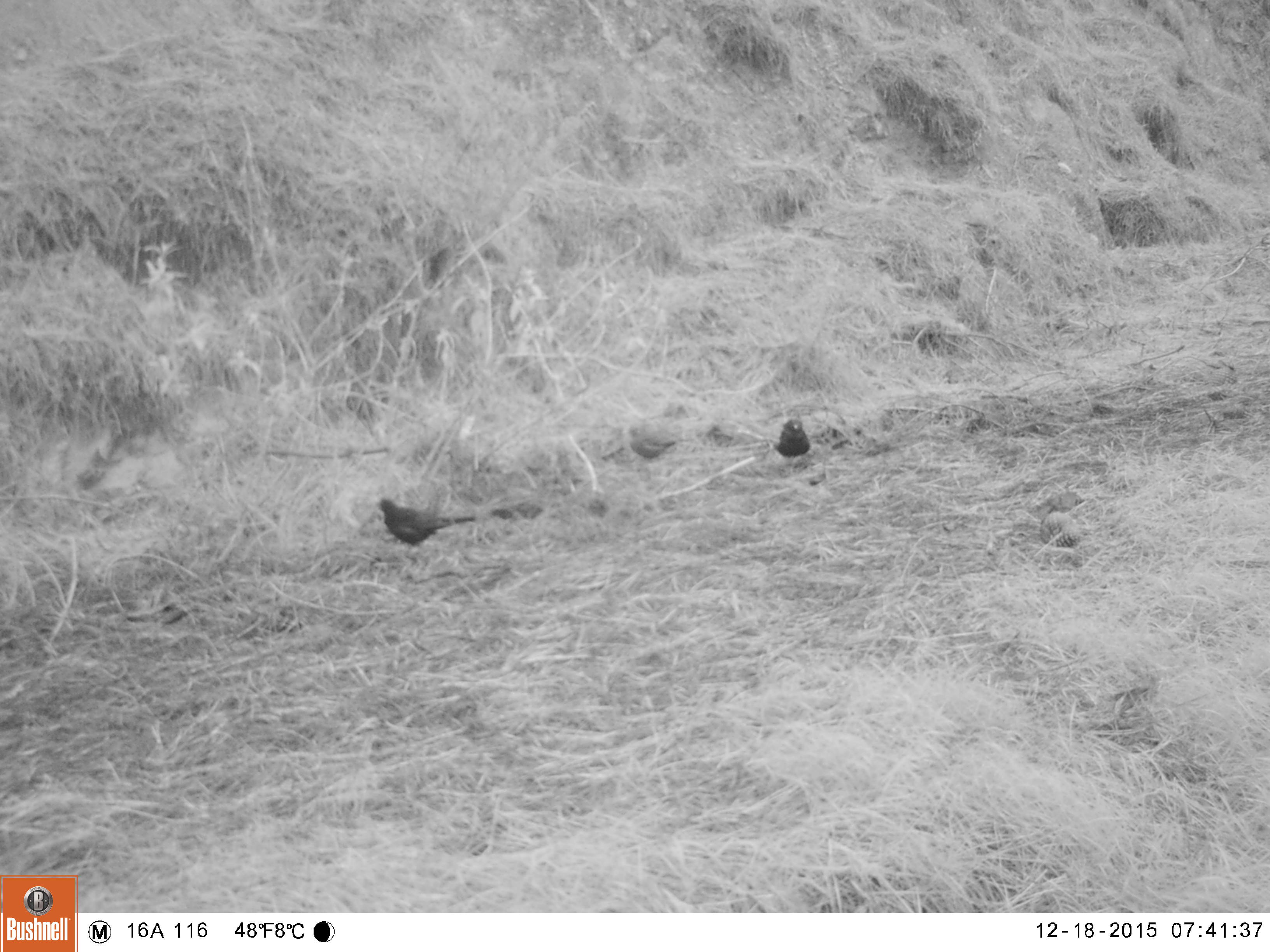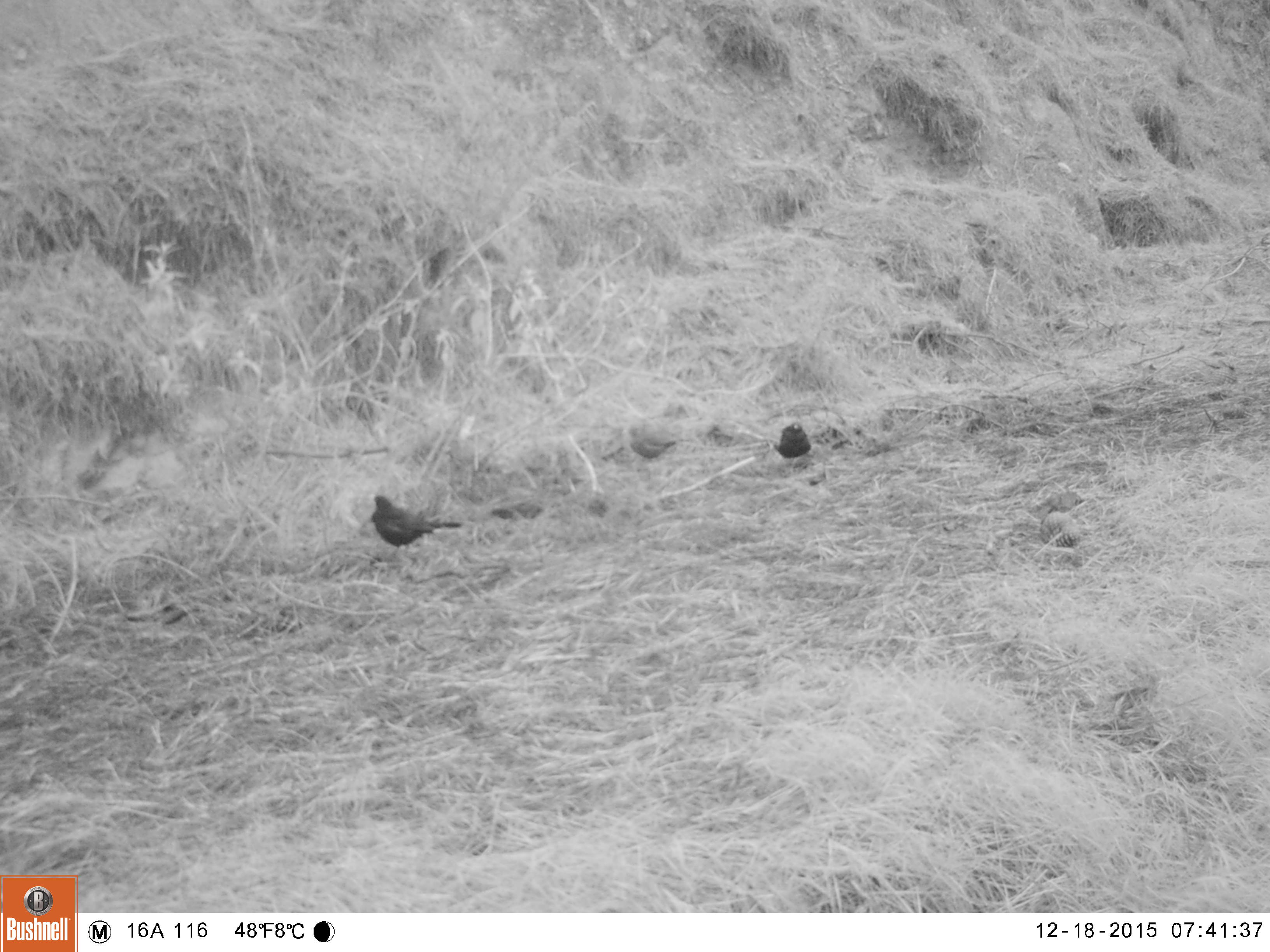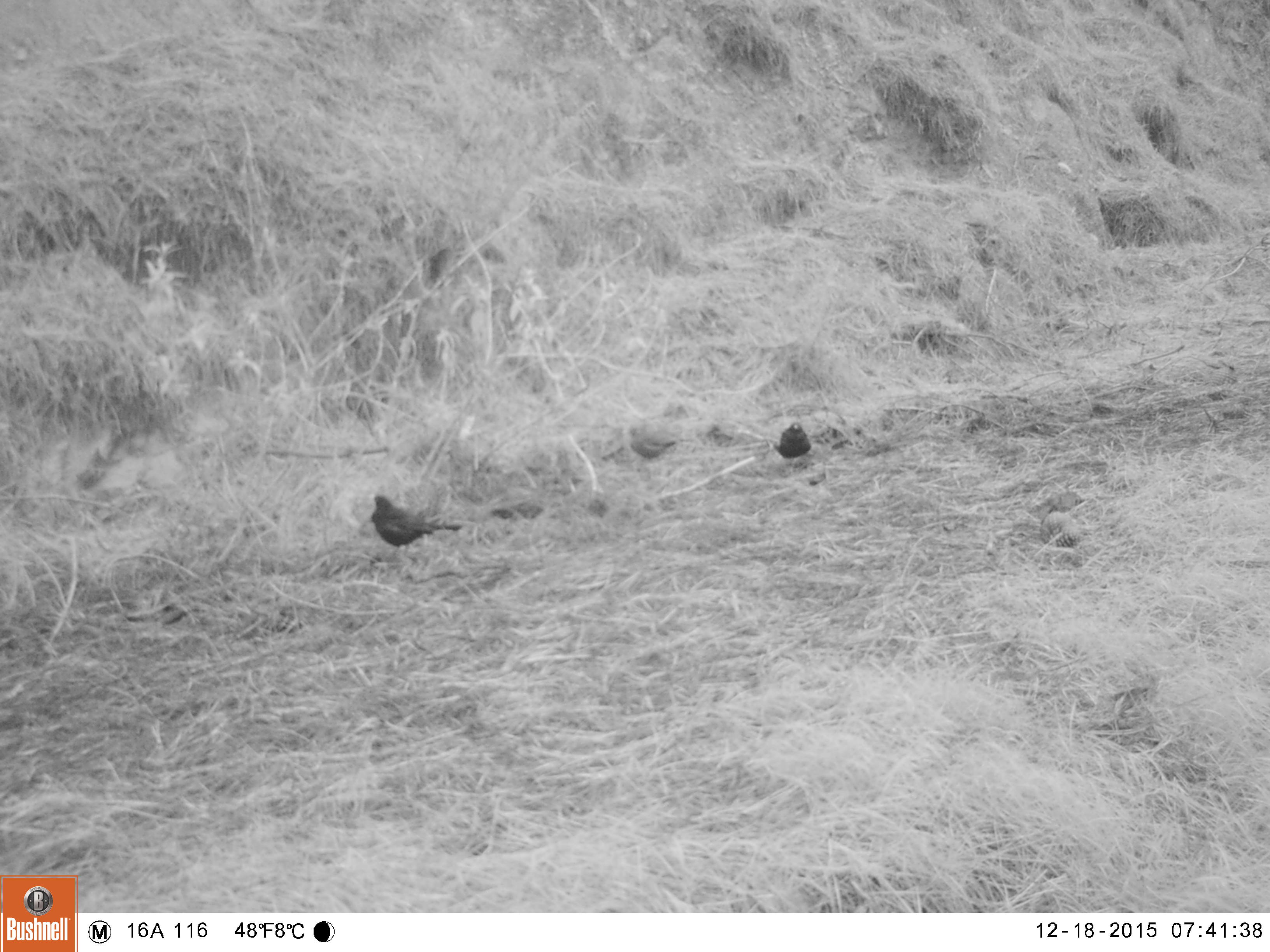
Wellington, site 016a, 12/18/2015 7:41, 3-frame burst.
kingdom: Animalia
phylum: Chordata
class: Aves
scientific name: Aves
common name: bird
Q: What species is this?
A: Bird (Aves).